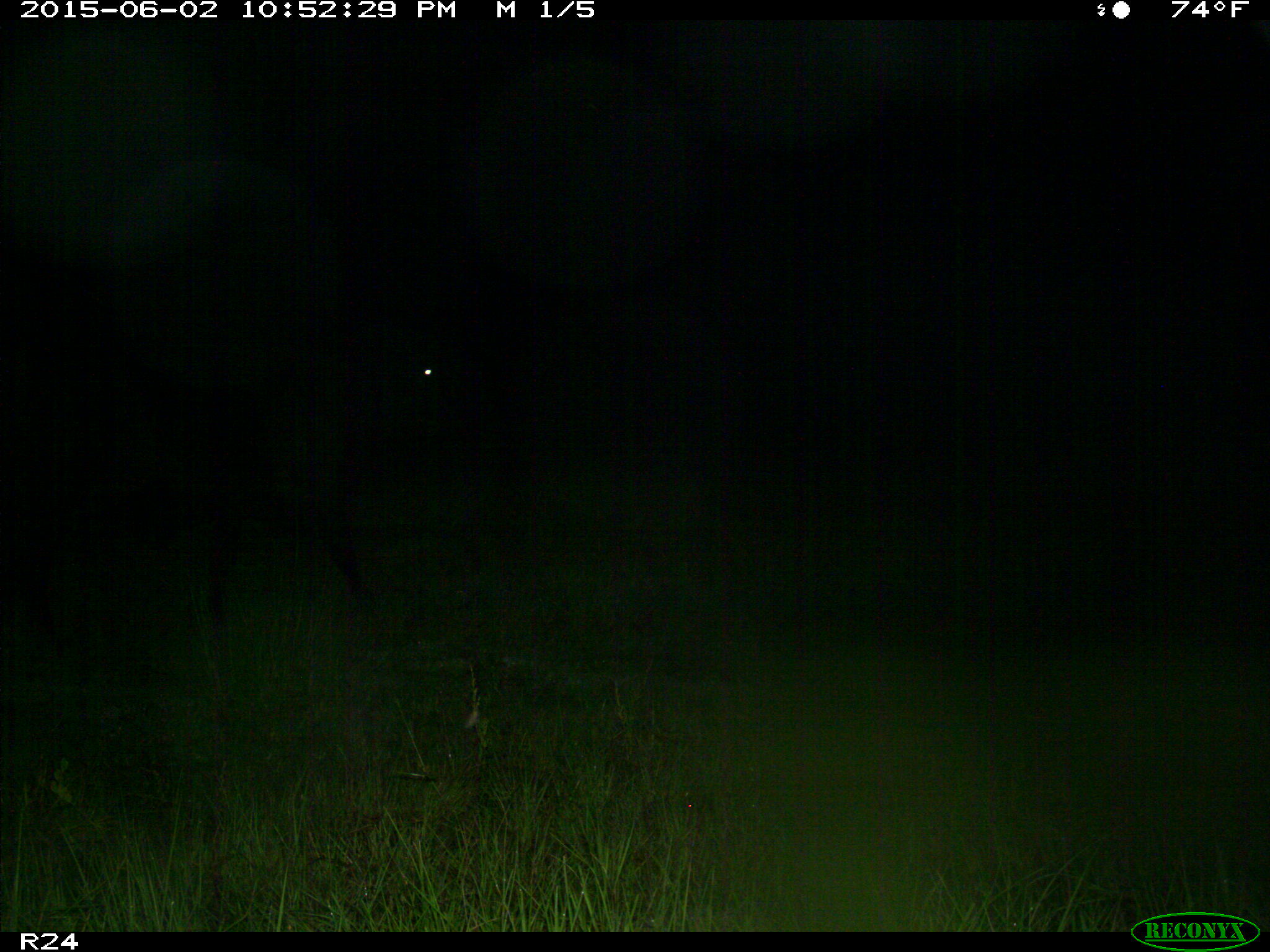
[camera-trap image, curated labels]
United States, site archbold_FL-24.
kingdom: Animalia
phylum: Chordata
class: Mammalia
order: Artiodactyla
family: Bovidae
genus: Bos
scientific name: Bos taurus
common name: domestic cow